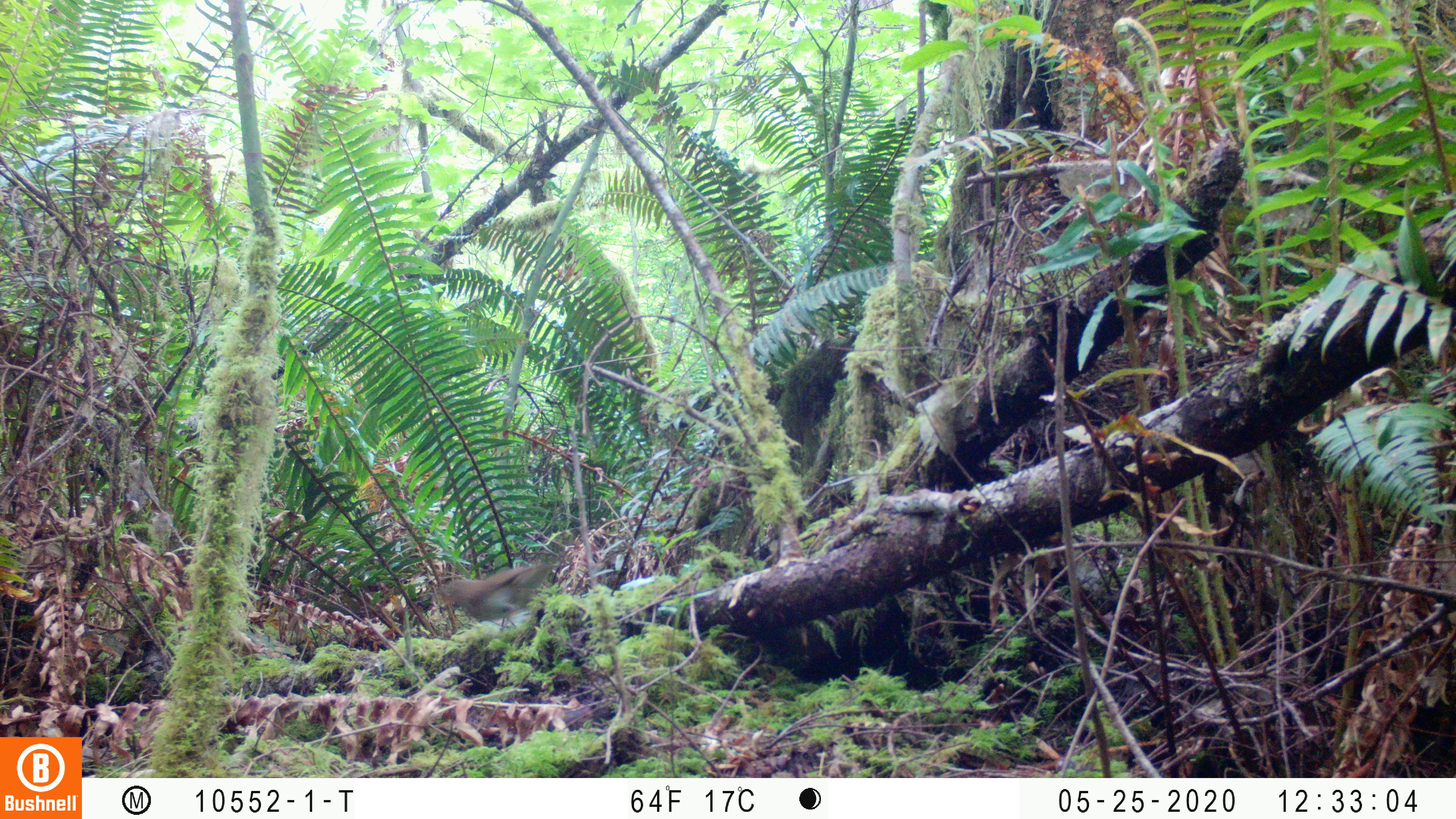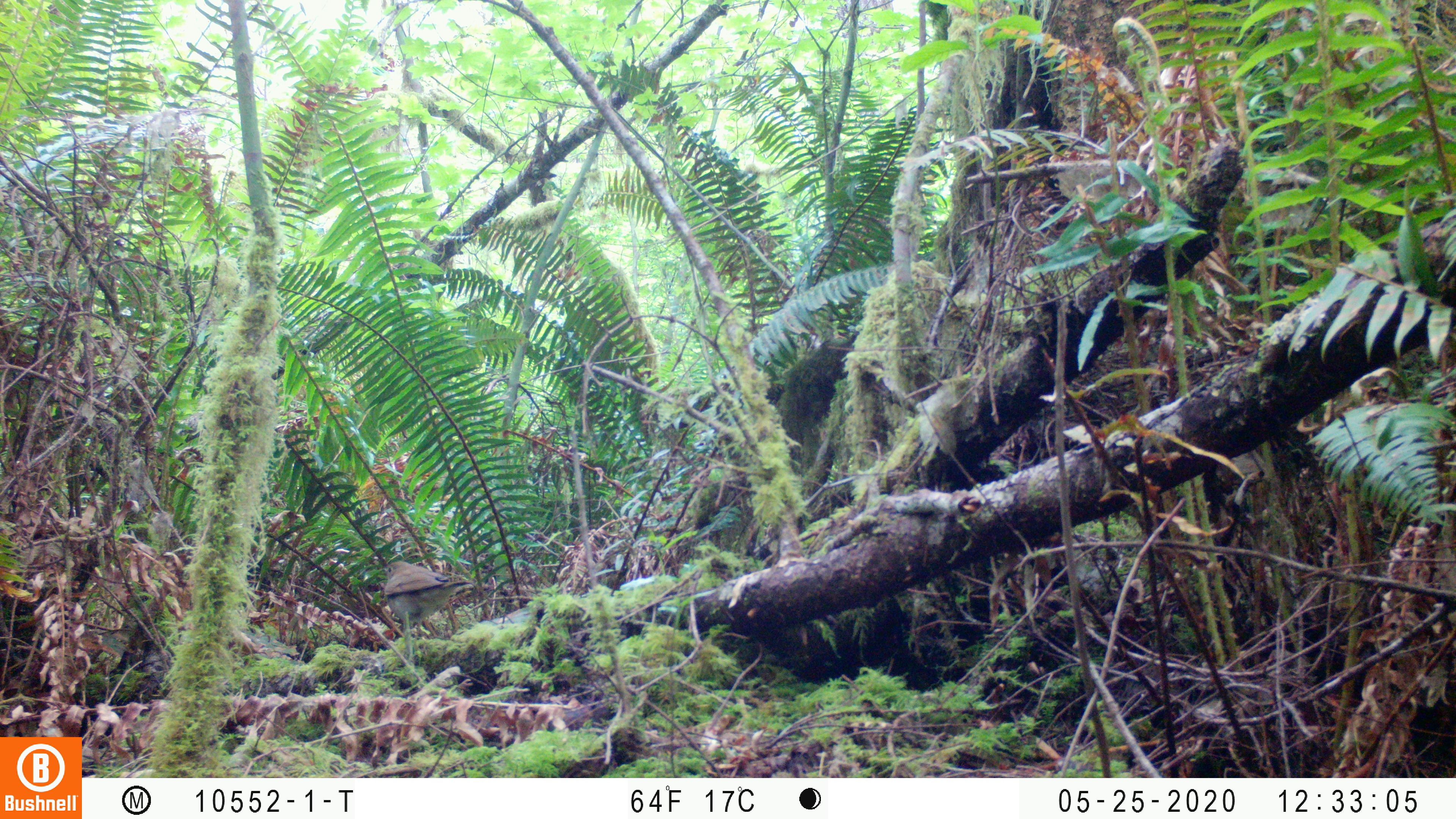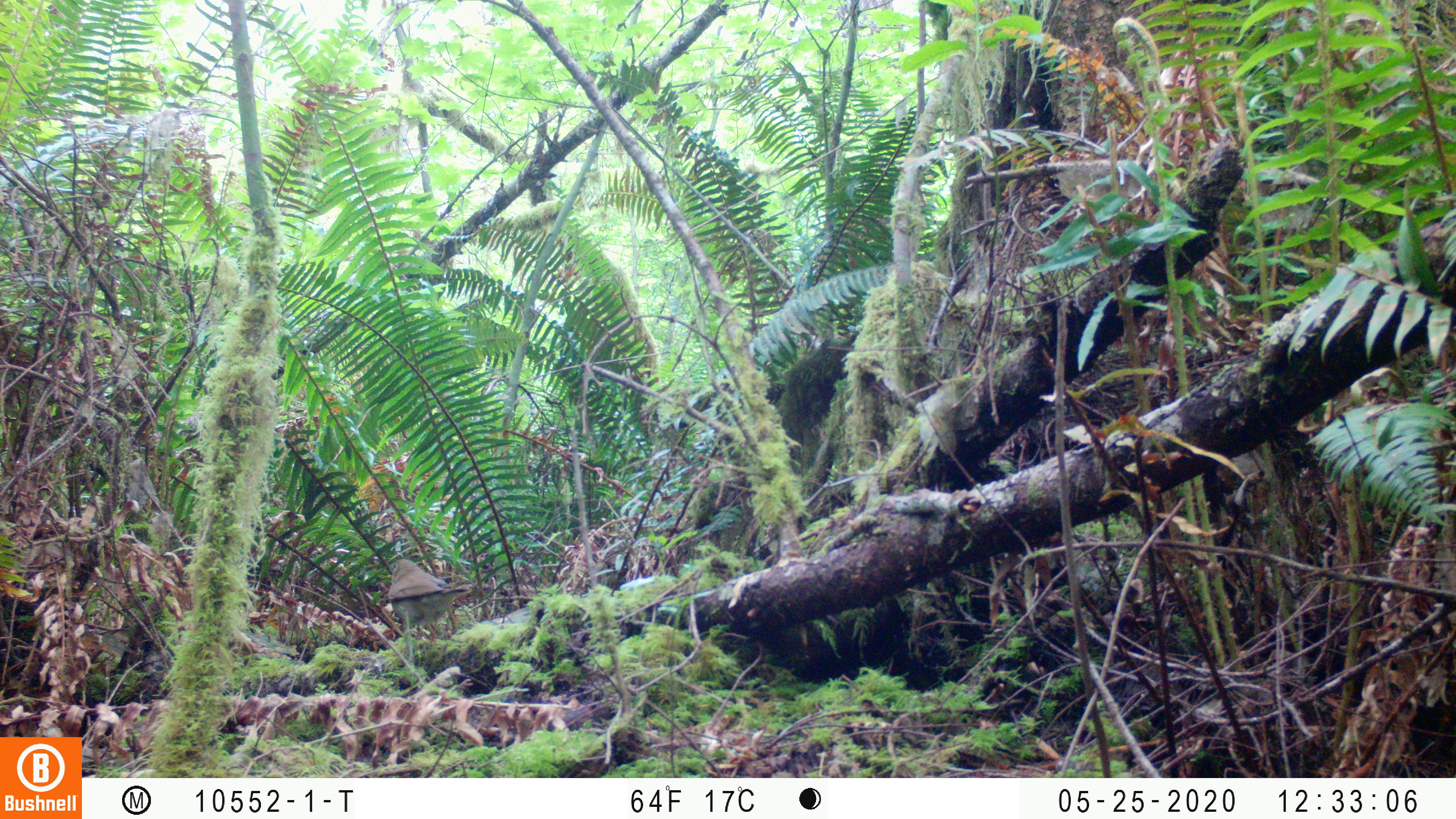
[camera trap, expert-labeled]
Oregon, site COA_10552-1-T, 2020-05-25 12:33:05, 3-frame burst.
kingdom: Animalia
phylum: Chordata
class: Aves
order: Passeriformes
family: Turdidae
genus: Catharus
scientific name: Catharus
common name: brown thrushes and nightingale-thrushes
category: catharus species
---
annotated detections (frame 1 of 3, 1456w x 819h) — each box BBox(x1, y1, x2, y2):
catharus species: BBox(436, 555, 565, 627)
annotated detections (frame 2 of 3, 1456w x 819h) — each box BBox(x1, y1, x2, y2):
catharus species: BBox(374, 560, 473, 634)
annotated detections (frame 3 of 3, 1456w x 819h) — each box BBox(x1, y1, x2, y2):
catharus species: BBox(384, 557, 471, 638)